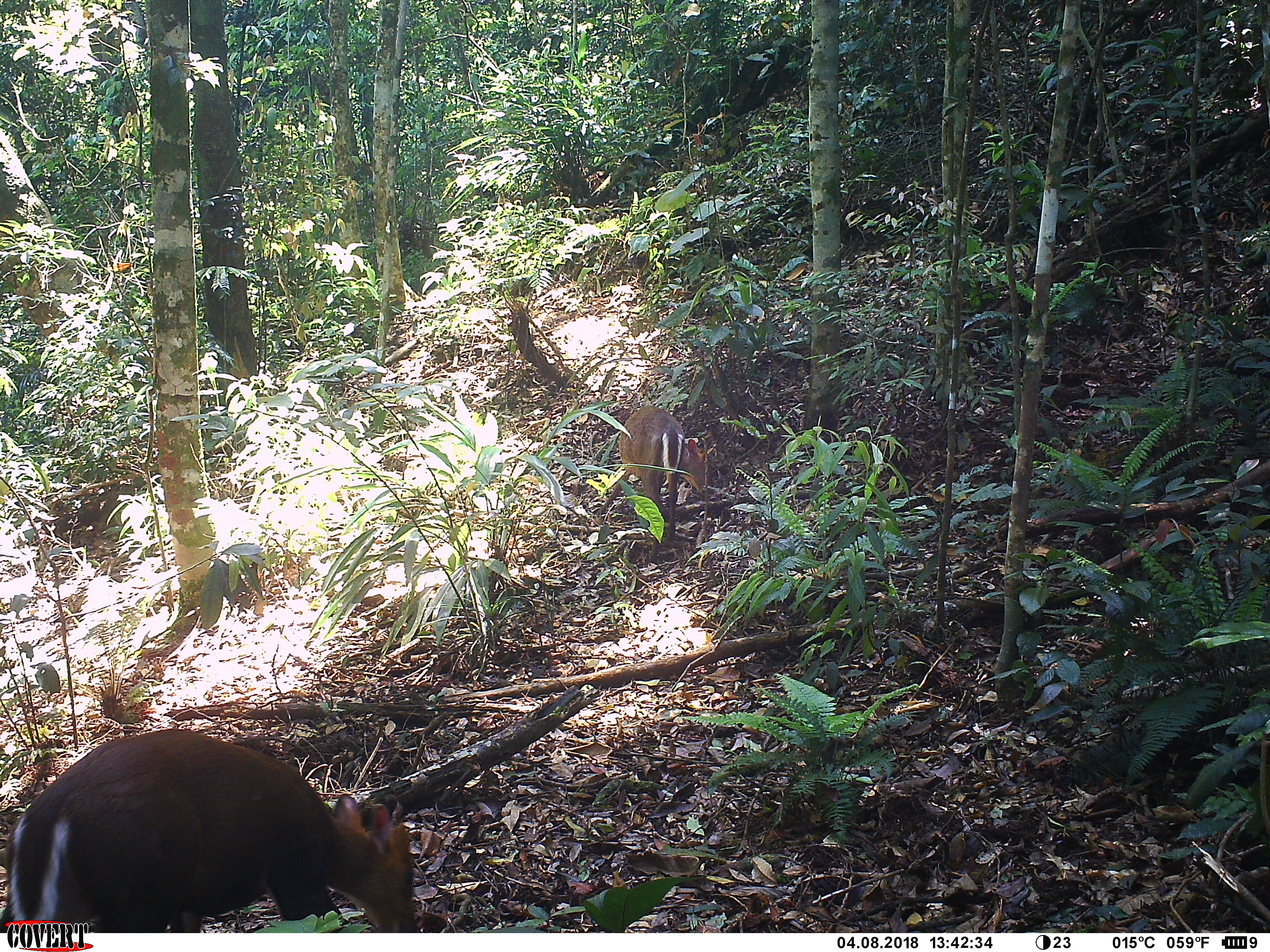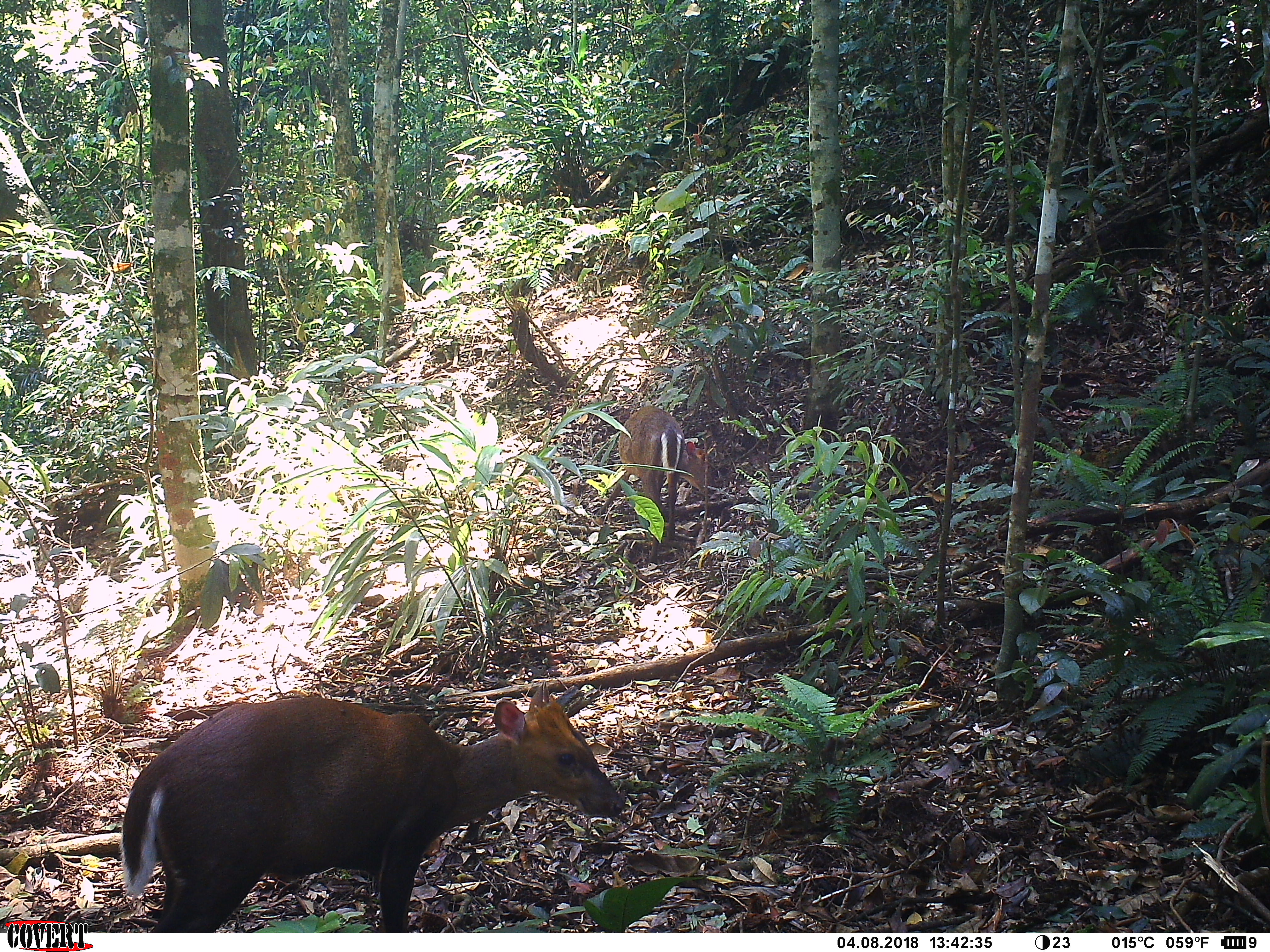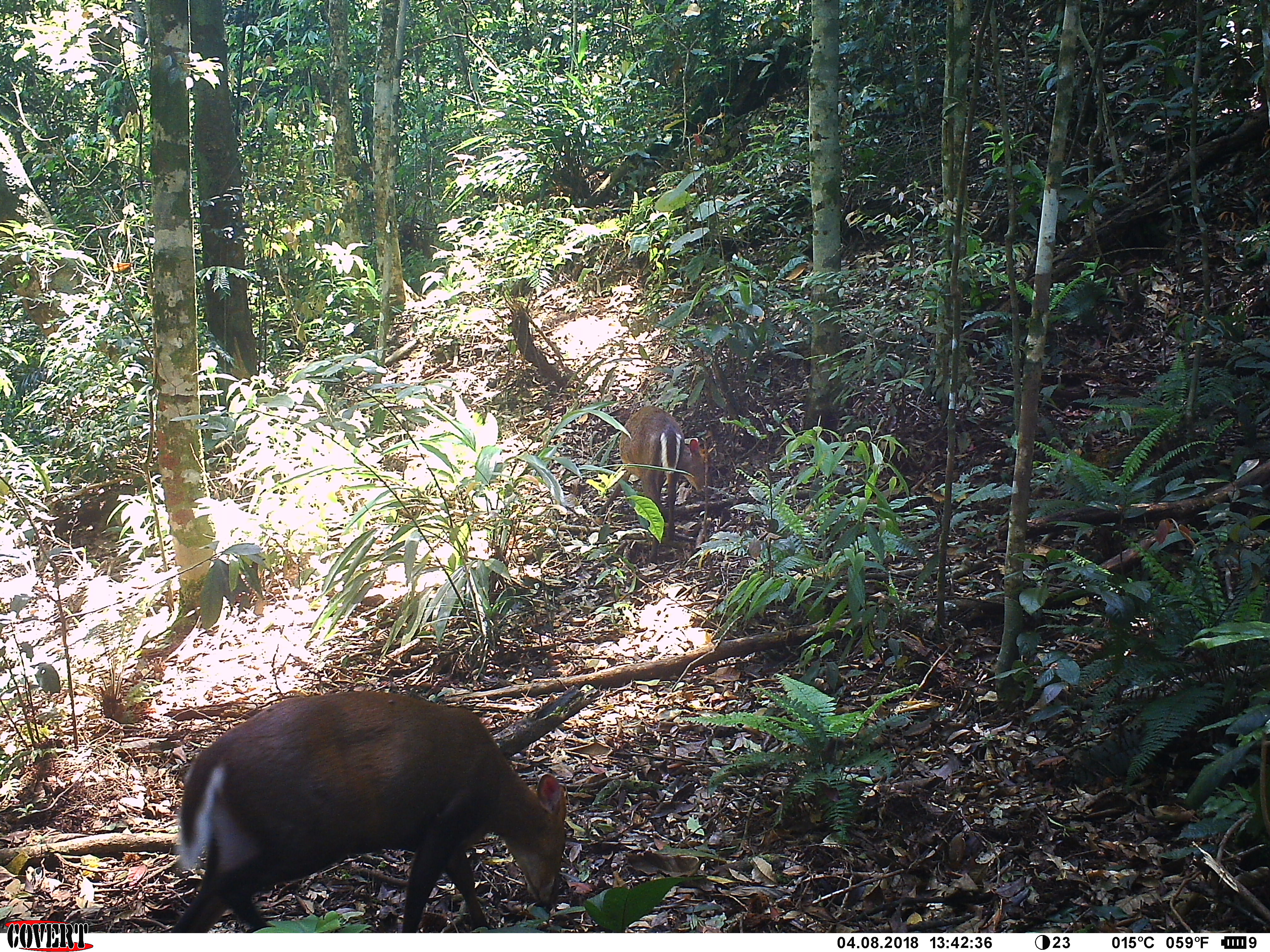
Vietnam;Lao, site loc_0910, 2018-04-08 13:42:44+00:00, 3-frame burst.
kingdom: Animalia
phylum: Chordata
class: Mammalia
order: Artiodactyla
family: Cervidae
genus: Muntiacus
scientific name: Muntiacus rooseveltorum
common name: roosevelt's muntjac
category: roosevelts muntjac group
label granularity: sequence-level